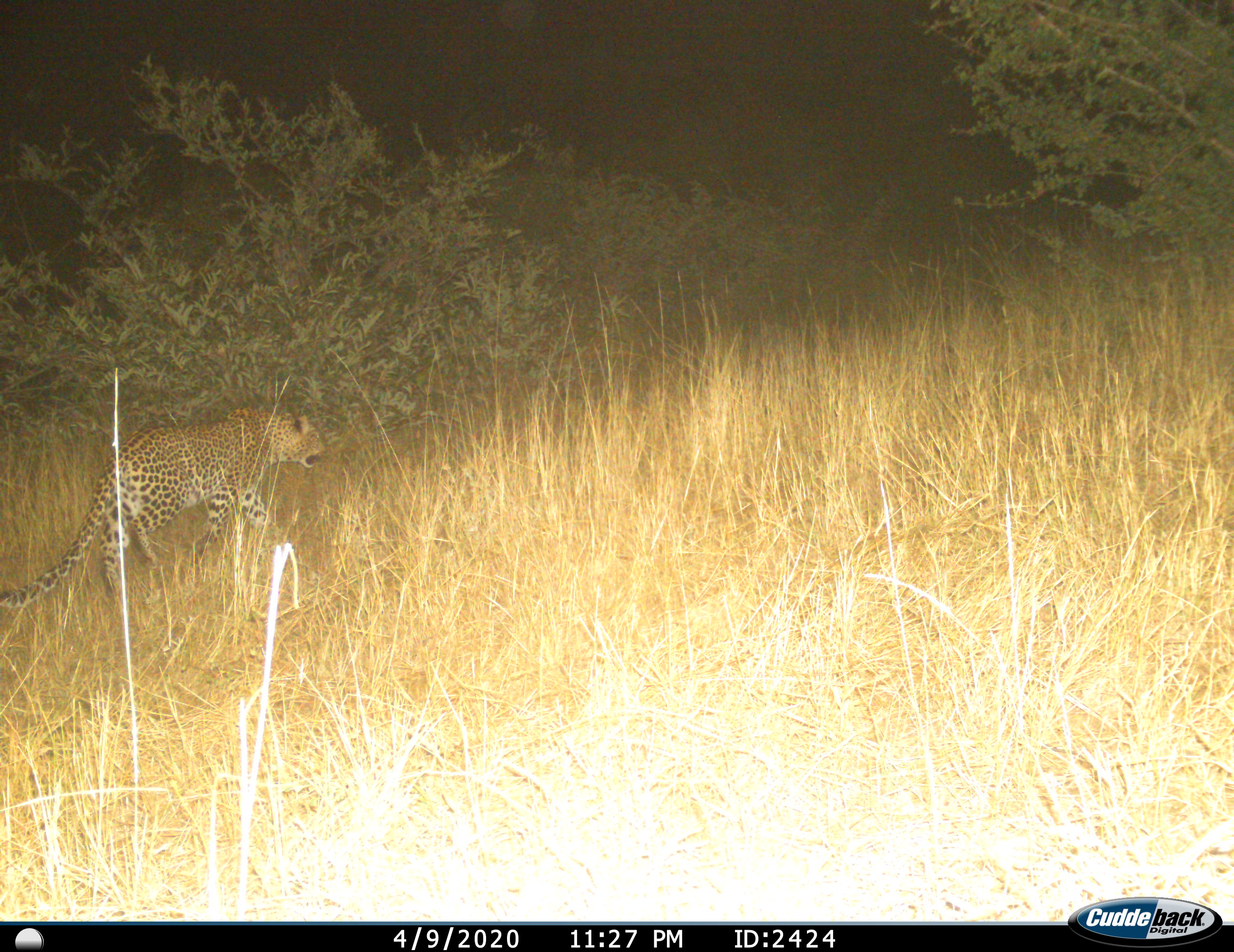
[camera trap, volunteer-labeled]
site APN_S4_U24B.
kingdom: Animalia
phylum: Chordata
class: Mammalia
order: Carnivora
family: Felidae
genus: Panthera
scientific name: Panthera pardus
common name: leopard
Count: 1.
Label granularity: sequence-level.